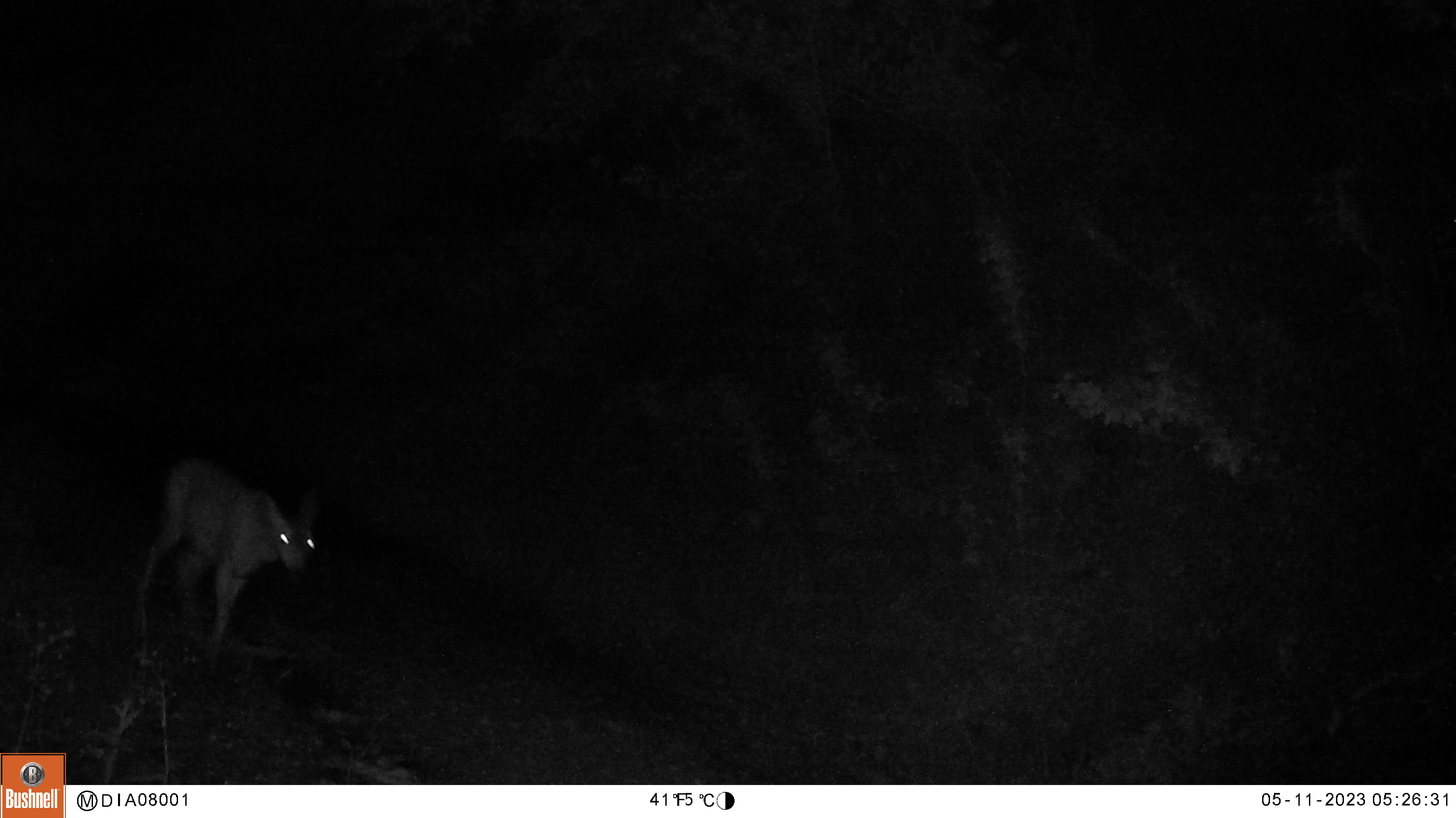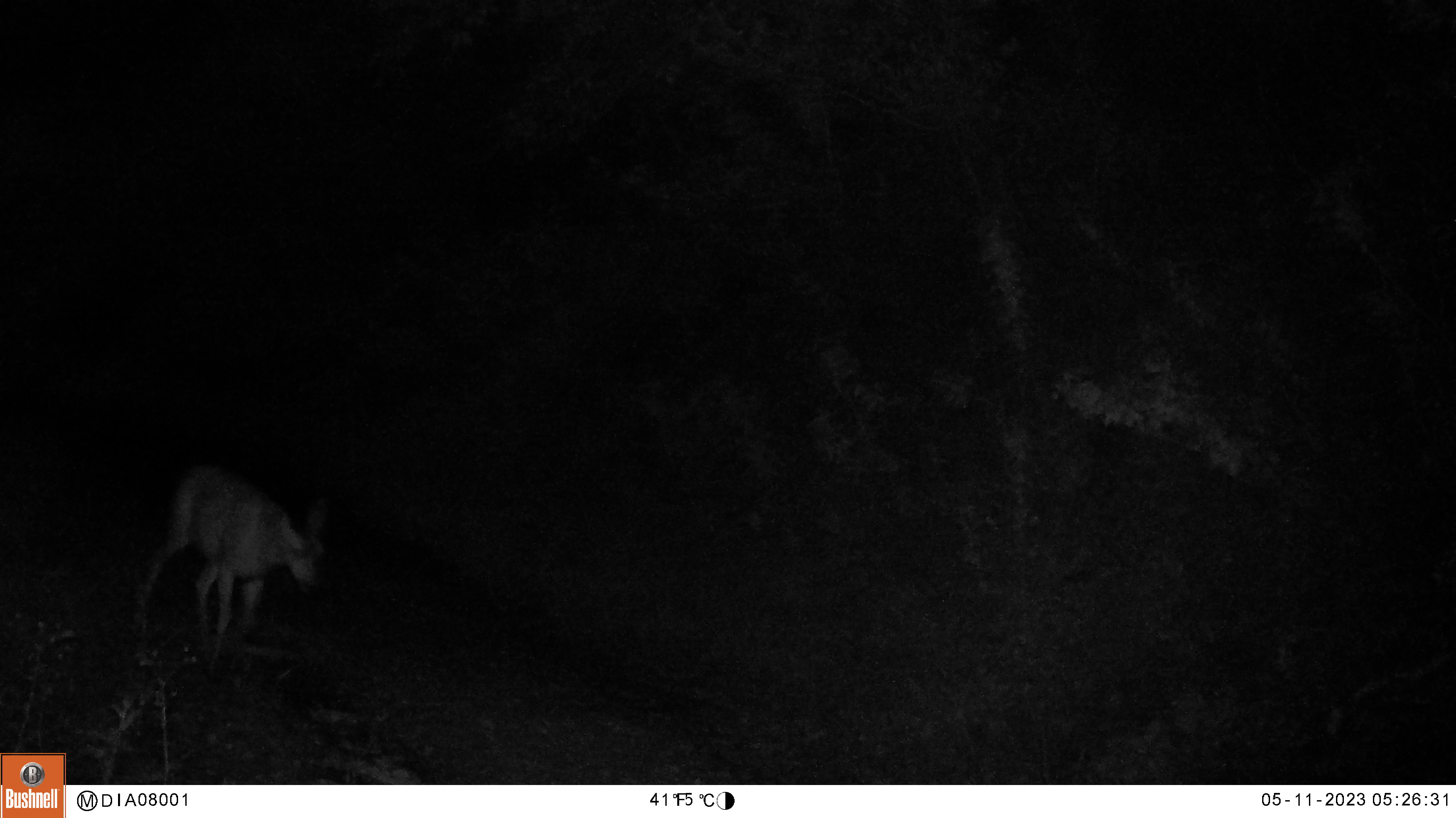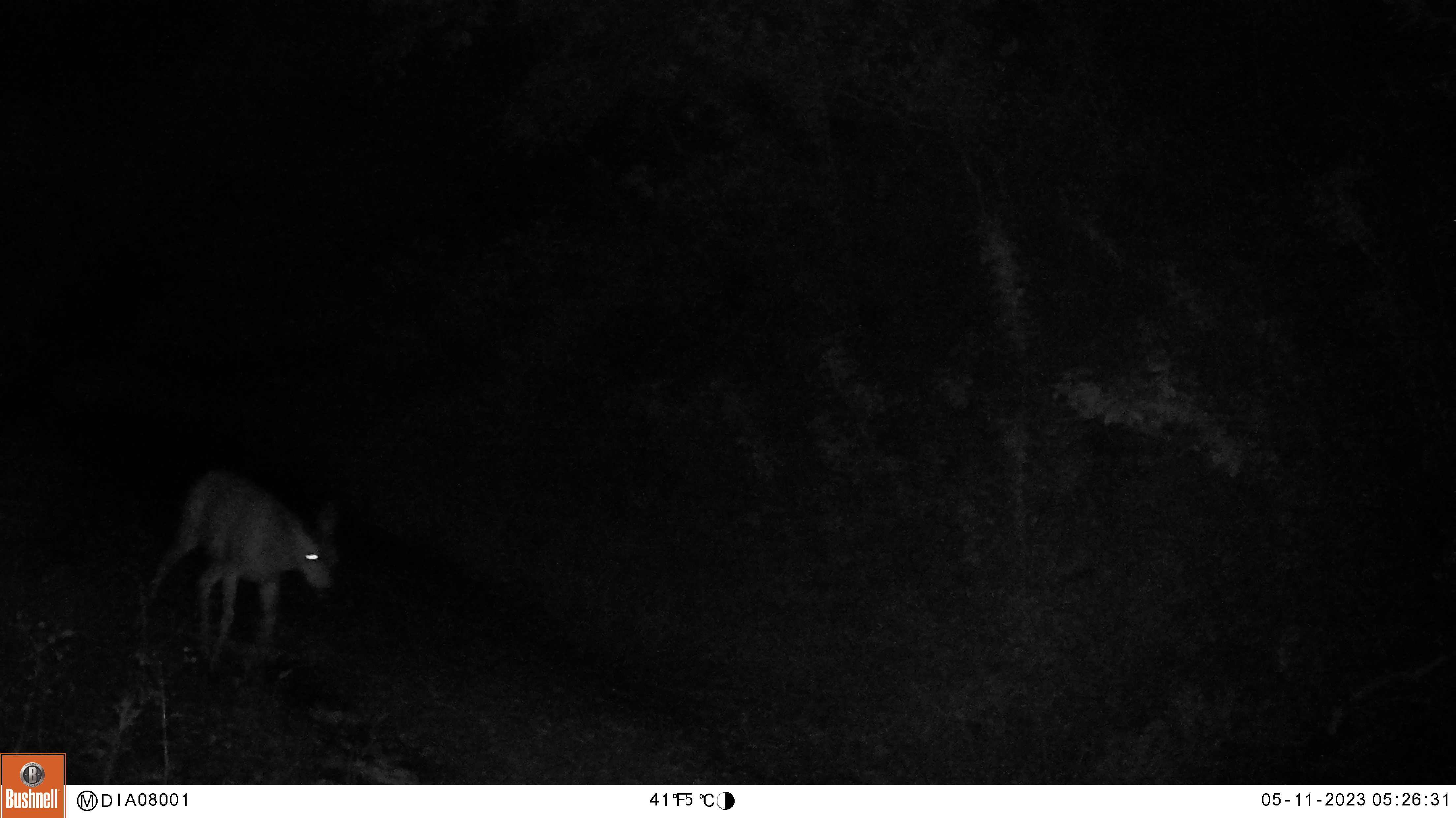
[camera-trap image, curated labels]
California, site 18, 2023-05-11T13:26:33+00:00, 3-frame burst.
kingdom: Animalia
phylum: Chordata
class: Mammalia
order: Artiodactyla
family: Cervidae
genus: Odocoileus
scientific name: Odocoileus hemionus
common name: mule deer